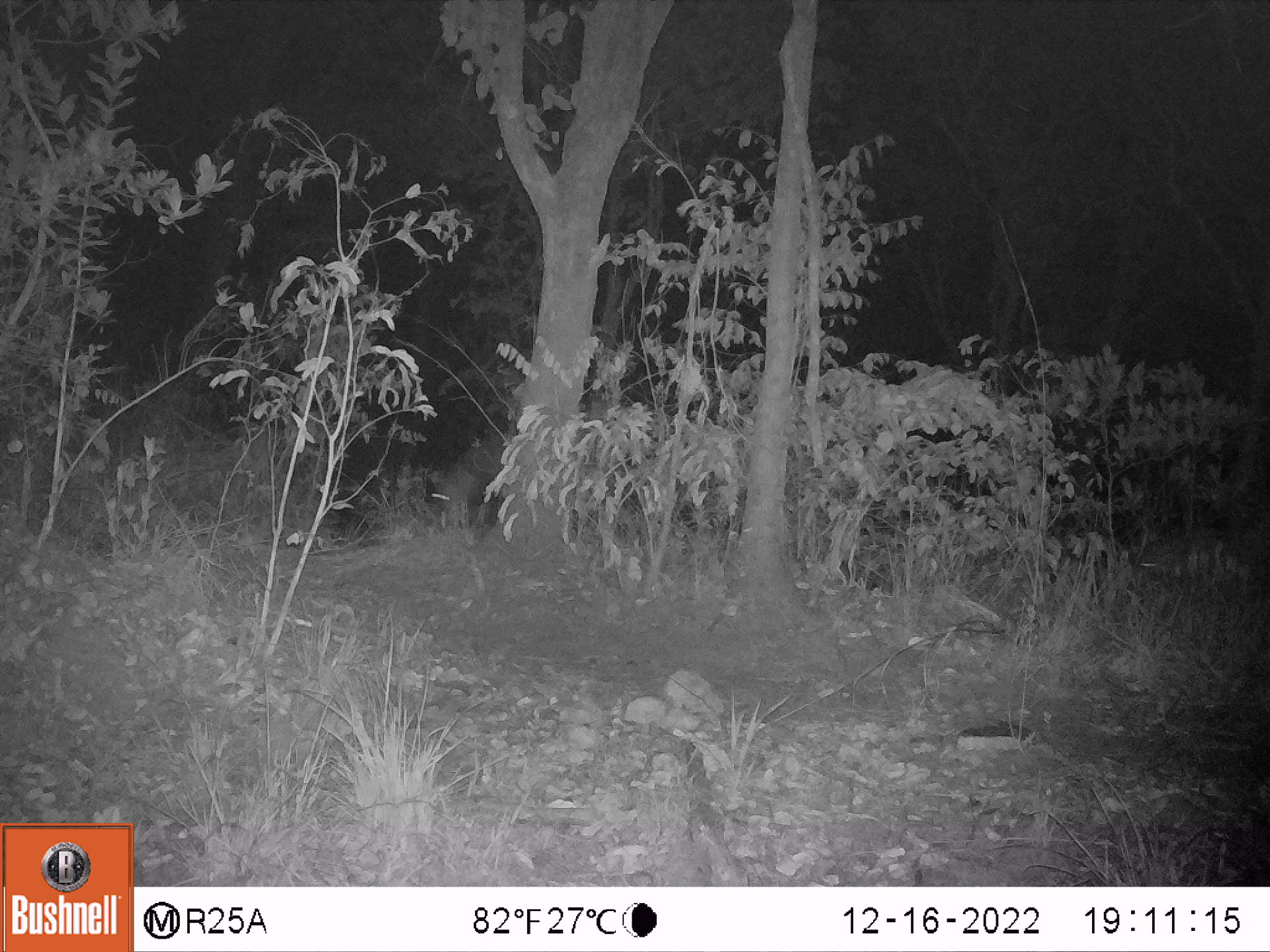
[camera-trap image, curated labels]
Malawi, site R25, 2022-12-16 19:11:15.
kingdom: Animalia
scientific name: Animalia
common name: other animal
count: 1